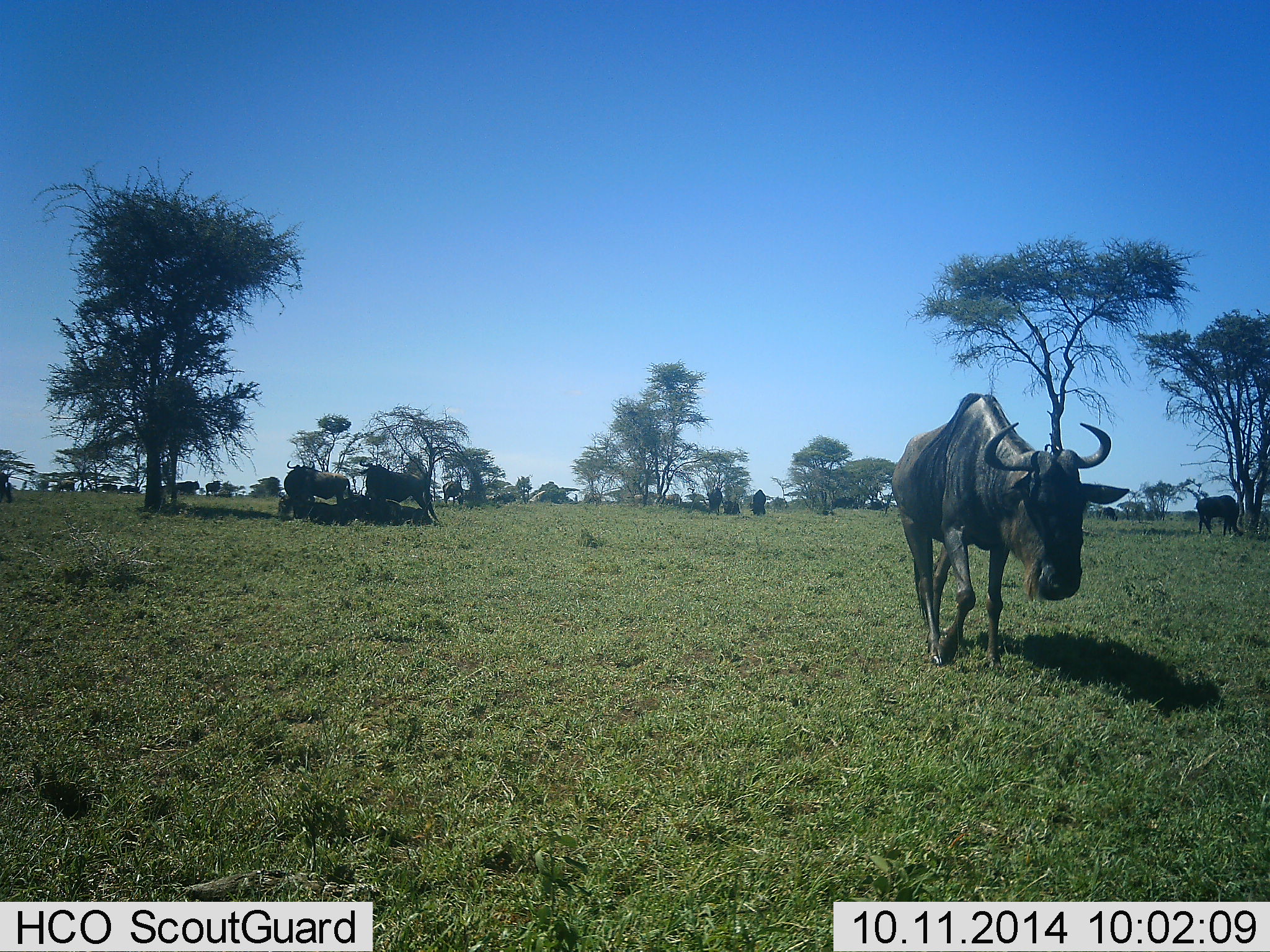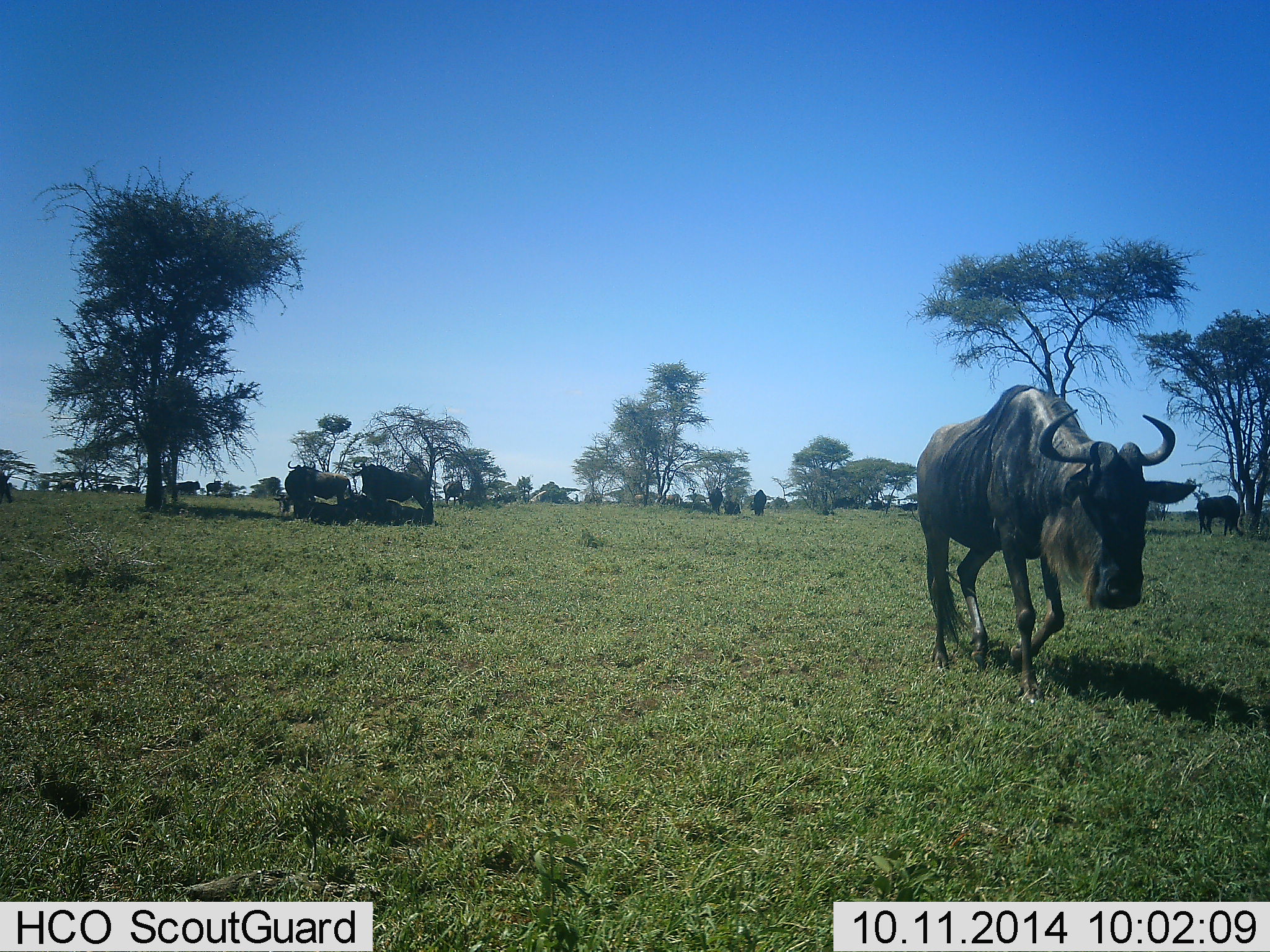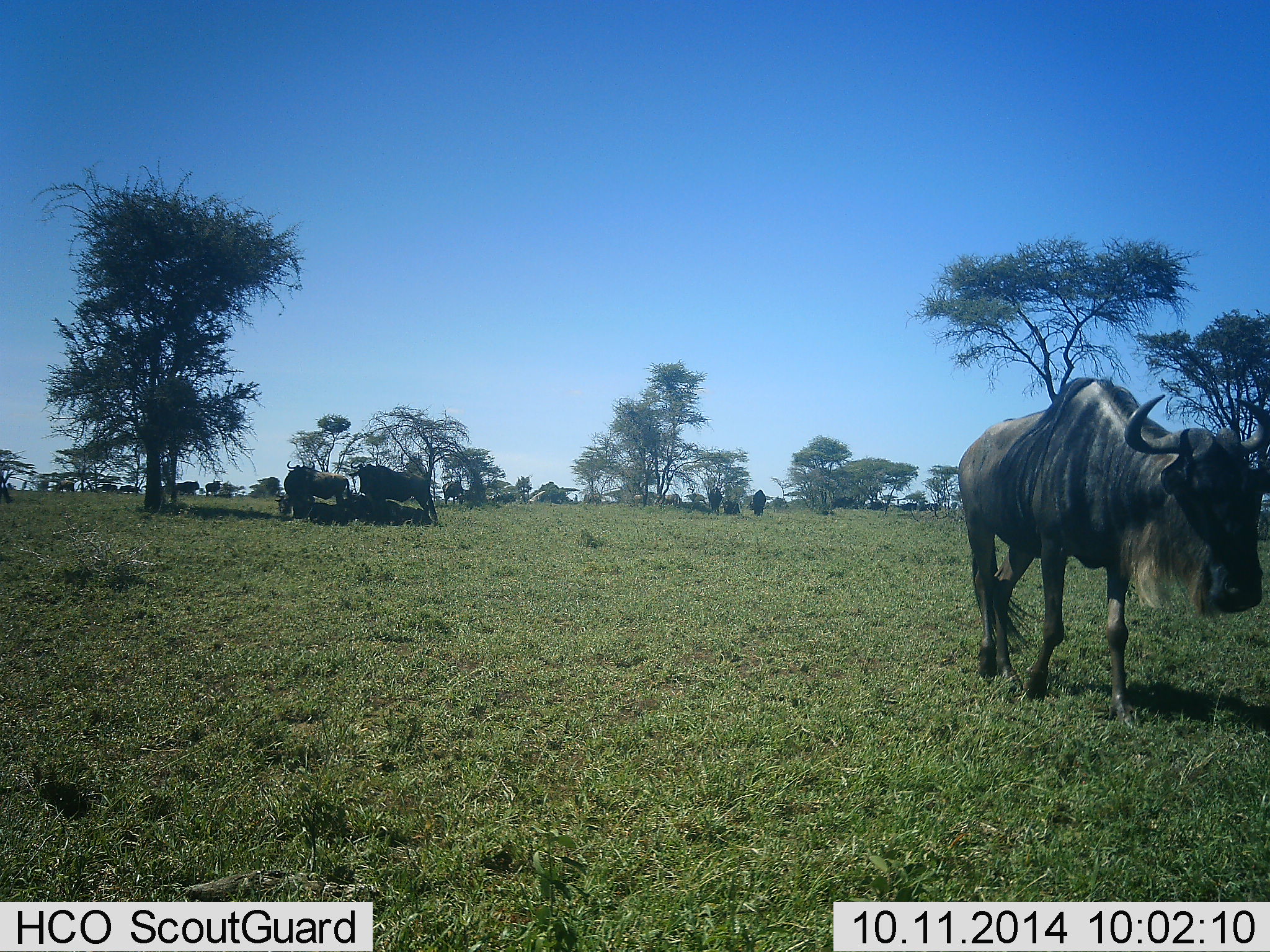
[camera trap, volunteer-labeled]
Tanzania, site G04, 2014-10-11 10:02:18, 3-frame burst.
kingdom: Animalia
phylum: Chordata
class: Mammalia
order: Artiodactyla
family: Bovidae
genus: Connochaetes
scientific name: Connochaetes taurinus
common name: blue wildebeest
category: wildebeest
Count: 11-50.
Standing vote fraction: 70%.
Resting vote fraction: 50%.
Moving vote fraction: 90%.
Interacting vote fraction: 0%.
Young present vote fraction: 0%.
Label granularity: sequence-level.